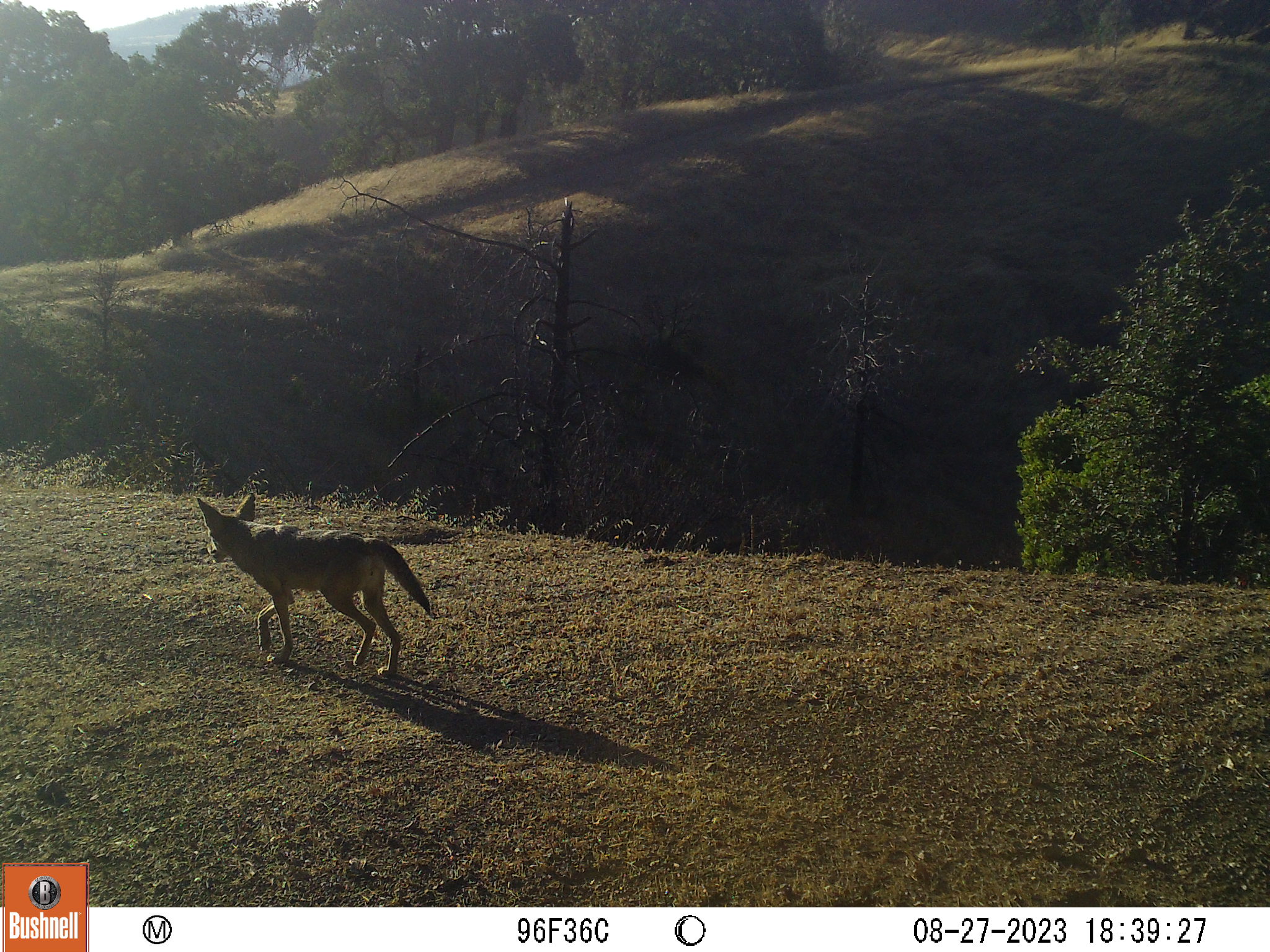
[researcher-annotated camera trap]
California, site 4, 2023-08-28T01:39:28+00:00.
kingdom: Animalia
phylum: Chordata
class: Mammalia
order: Carnivora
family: Canidae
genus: Canis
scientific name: Canis latrans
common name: coyote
Coyote (Canis latrans).